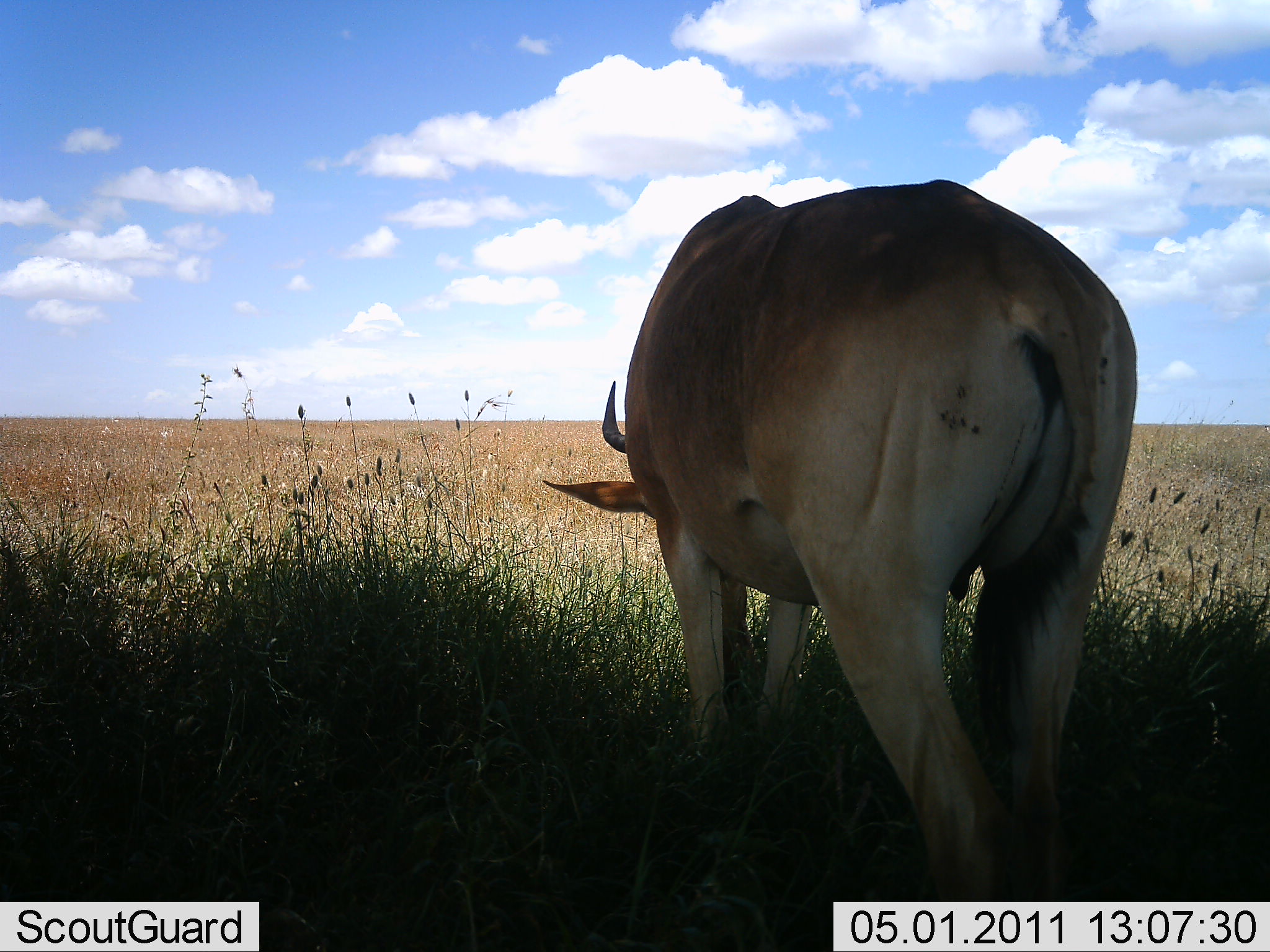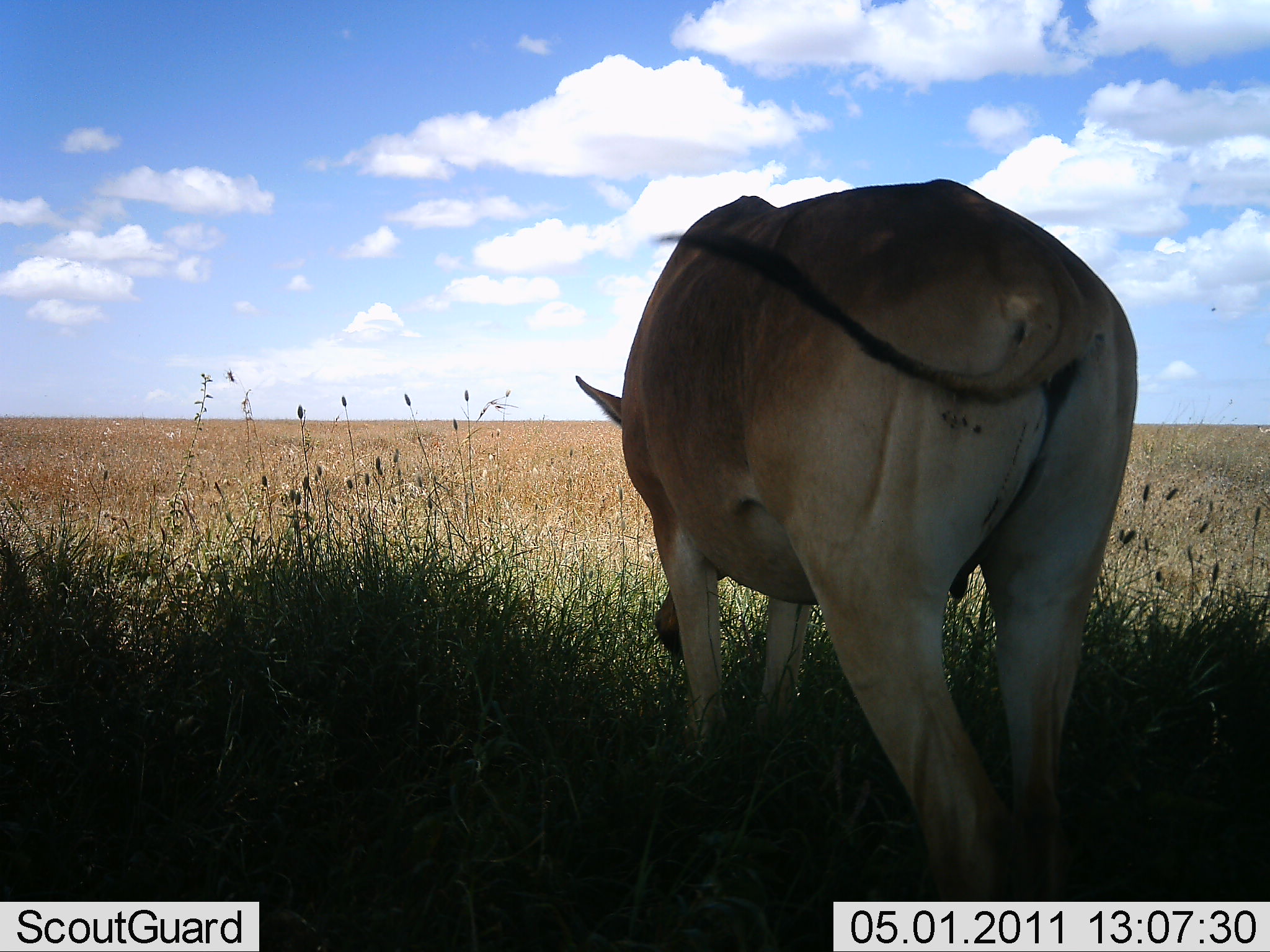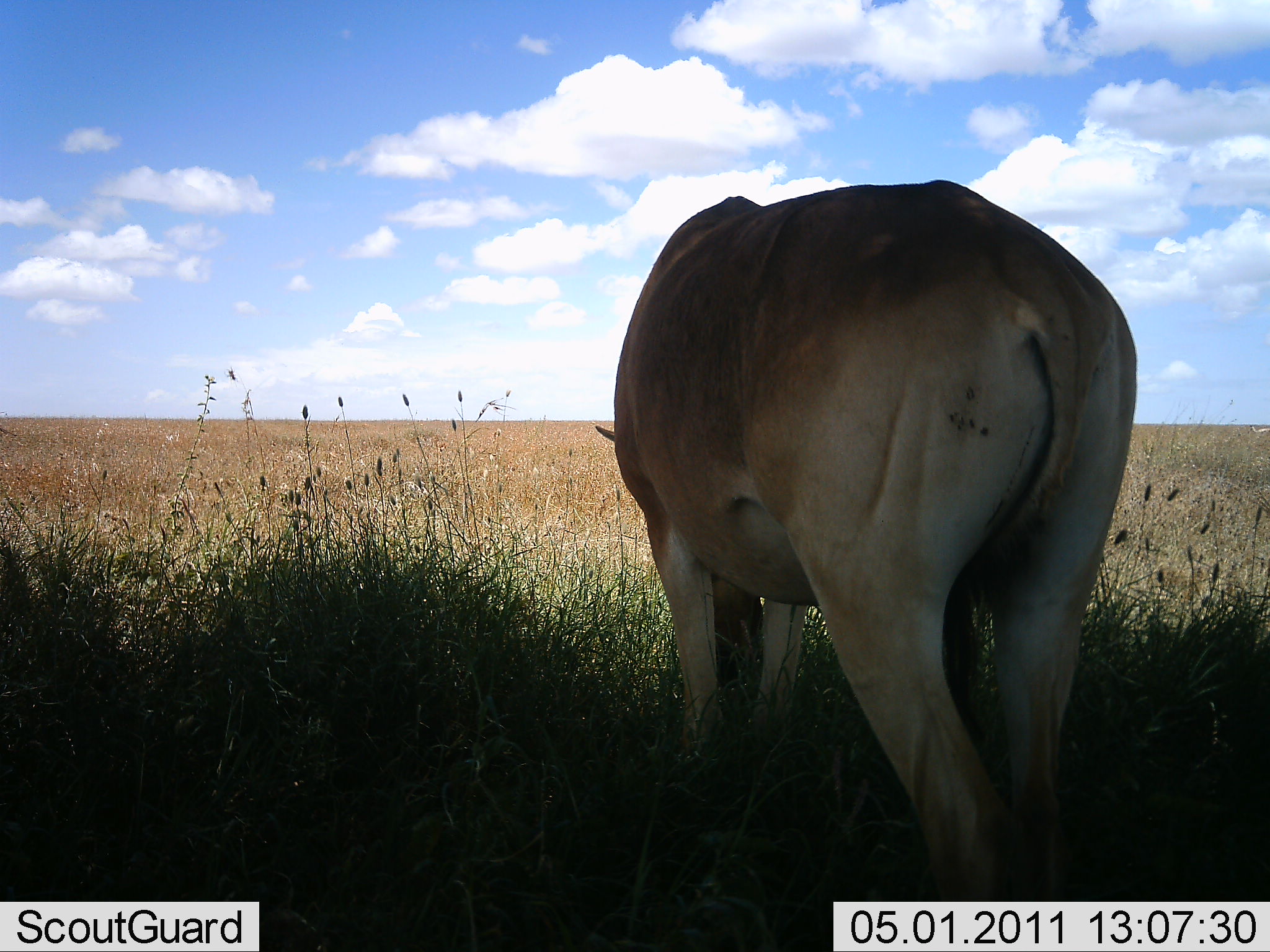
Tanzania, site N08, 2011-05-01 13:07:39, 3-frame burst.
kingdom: Animalia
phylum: Chordata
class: Mammalia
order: Artiodactyla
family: Bovidae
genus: Alcelaphus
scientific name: Alcelaphus buselaphus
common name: hartebeest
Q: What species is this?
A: Hartebeest (Alcelaphus buselaphus).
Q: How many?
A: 1.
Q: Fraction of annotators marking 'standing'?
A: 27%.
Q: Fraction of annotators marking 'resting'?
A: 0%.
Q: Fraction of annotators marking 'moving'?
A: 0%.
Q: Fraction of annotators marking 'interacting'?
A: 0%.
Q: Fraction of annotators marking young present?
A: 0%.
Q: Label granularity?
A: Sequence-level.